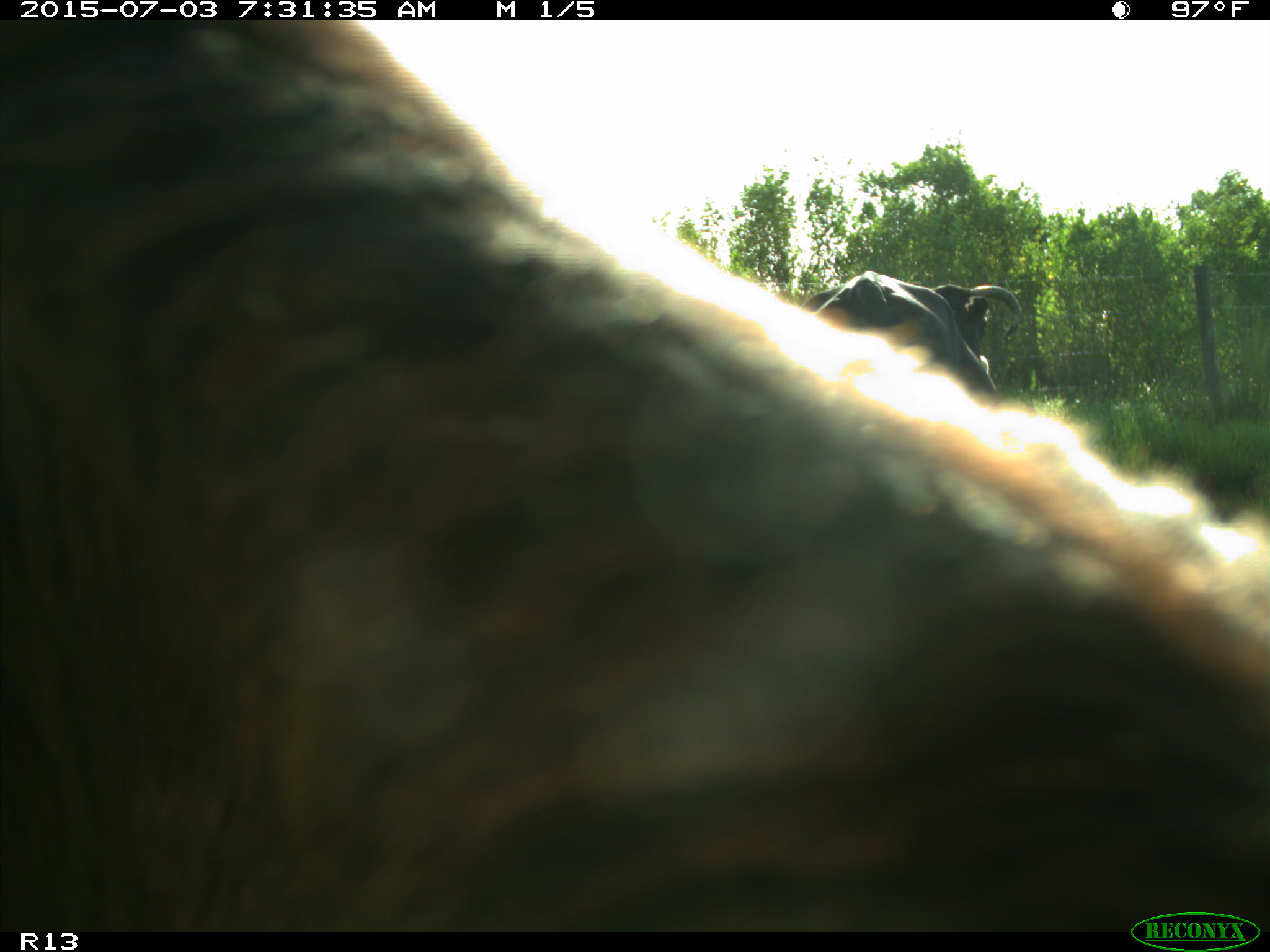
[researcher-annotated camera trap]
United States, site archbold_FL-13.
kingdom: Animalia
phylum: Chordata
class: Mammalia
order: Artiodactyla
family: Bovidae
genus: Bos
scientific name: Bos taurus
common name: domestic cow